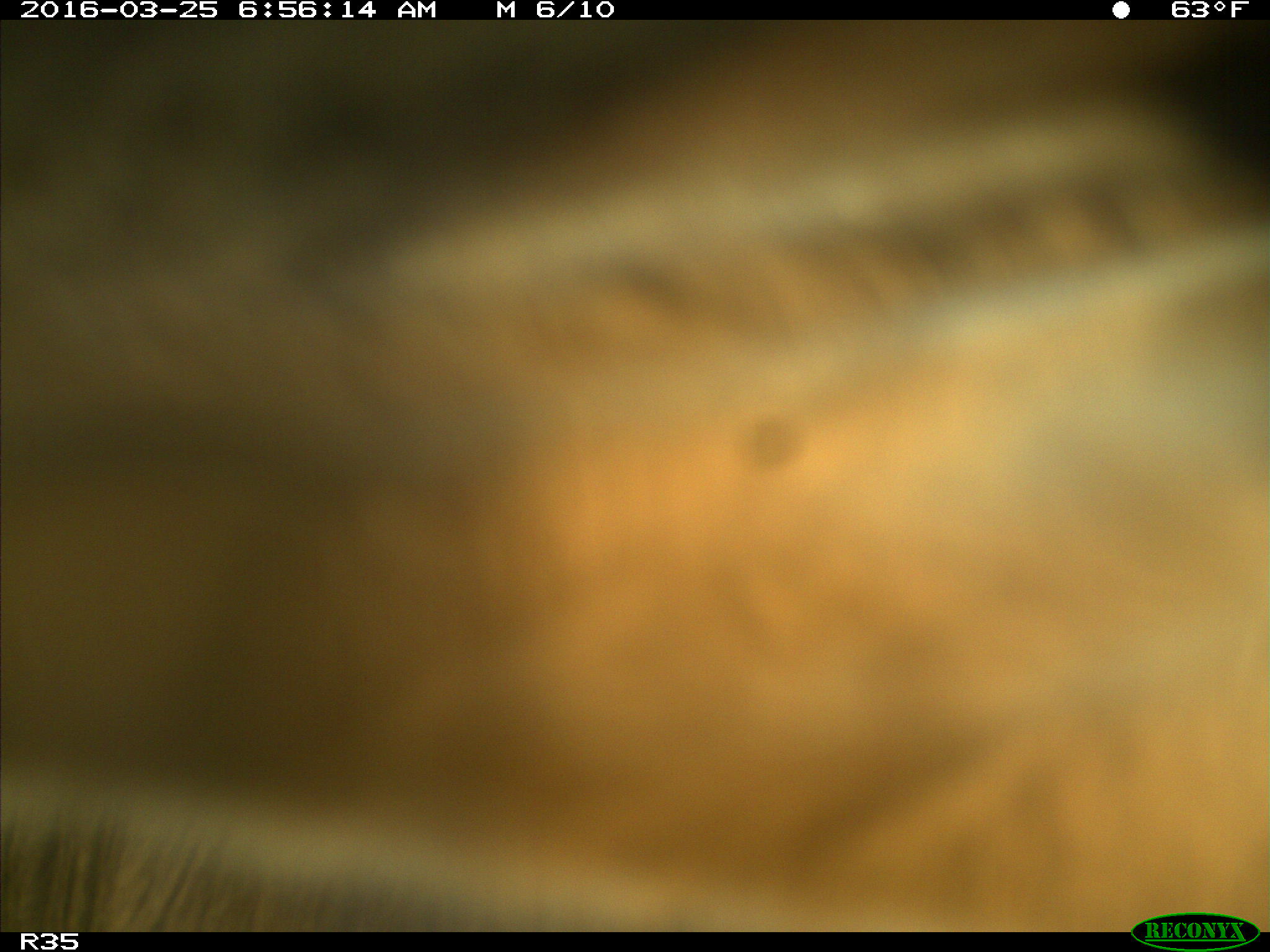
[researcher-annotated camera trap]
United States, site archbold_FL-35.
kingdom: Animalia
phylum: Chordata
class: Mammalia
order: Artiodactyla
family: Bovidae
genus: Bos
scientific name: Bos taurus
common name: domestic cow